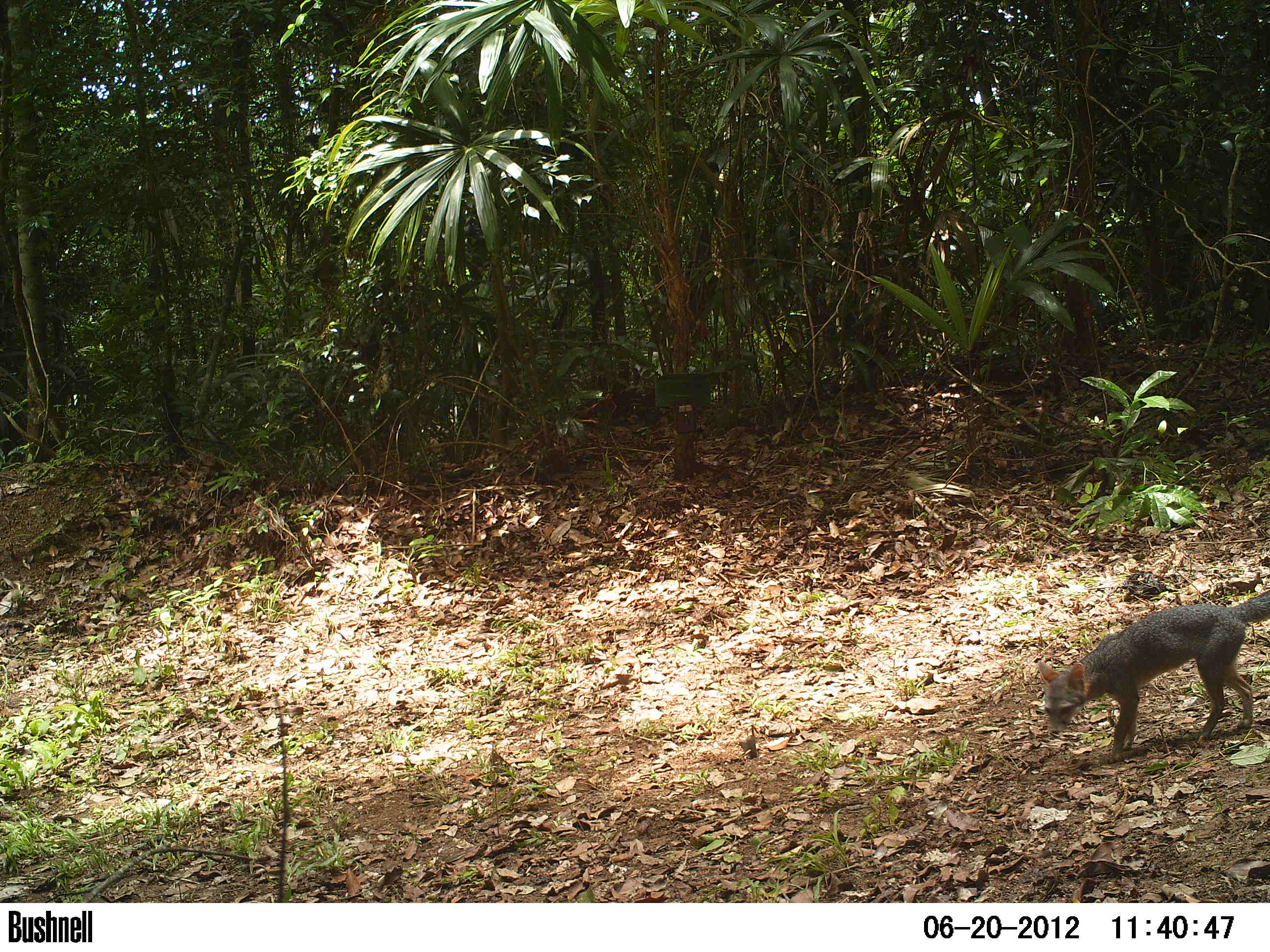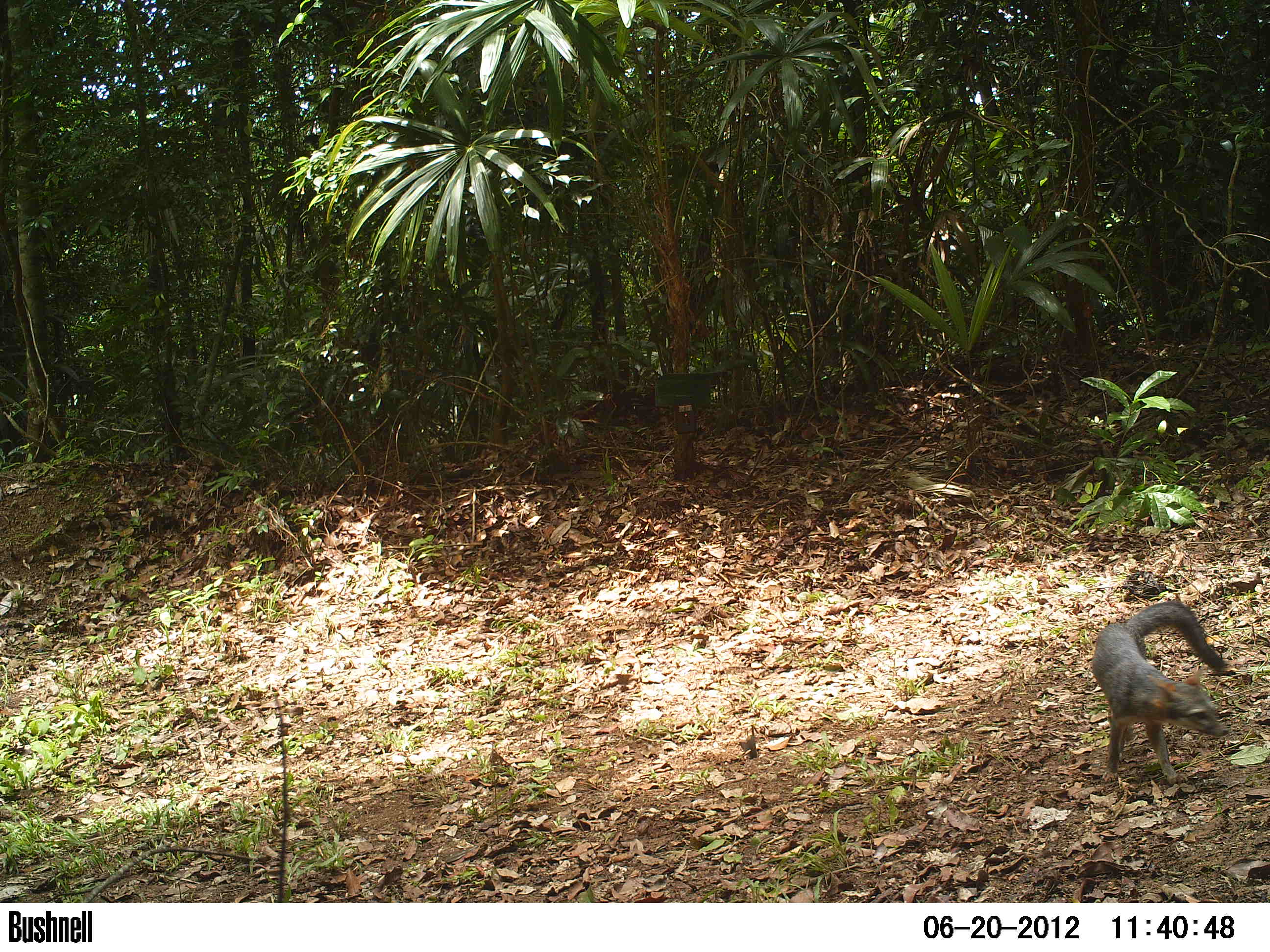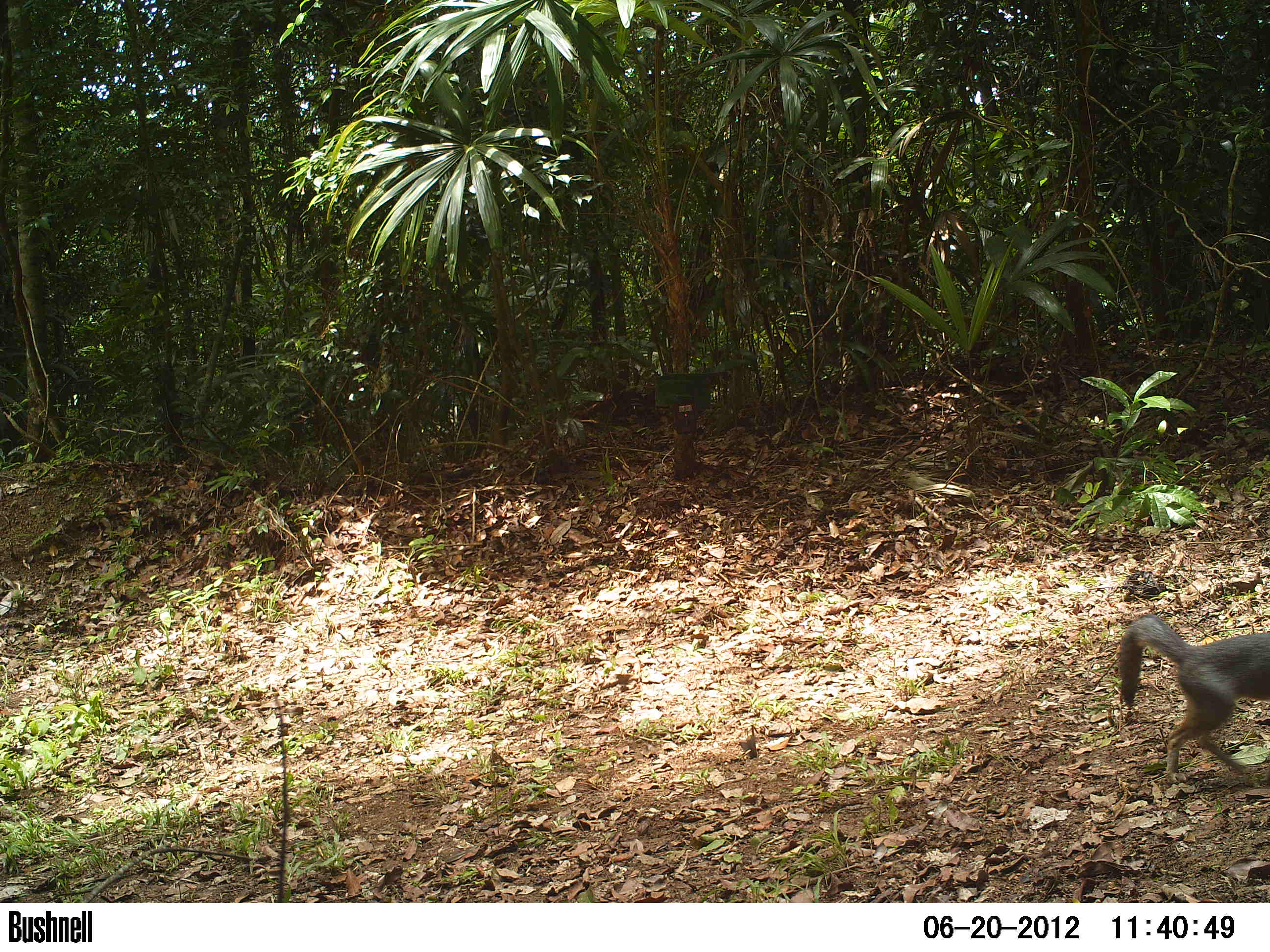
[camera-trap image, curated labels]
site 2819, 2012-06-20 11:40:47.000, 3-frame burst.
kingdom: Animalia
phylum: Chordata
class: Mammalia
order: Carnivora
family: Canidae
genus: Urocyon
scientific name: Urocyon cinereoargenteus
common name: gray fox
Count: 1.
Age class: adult.